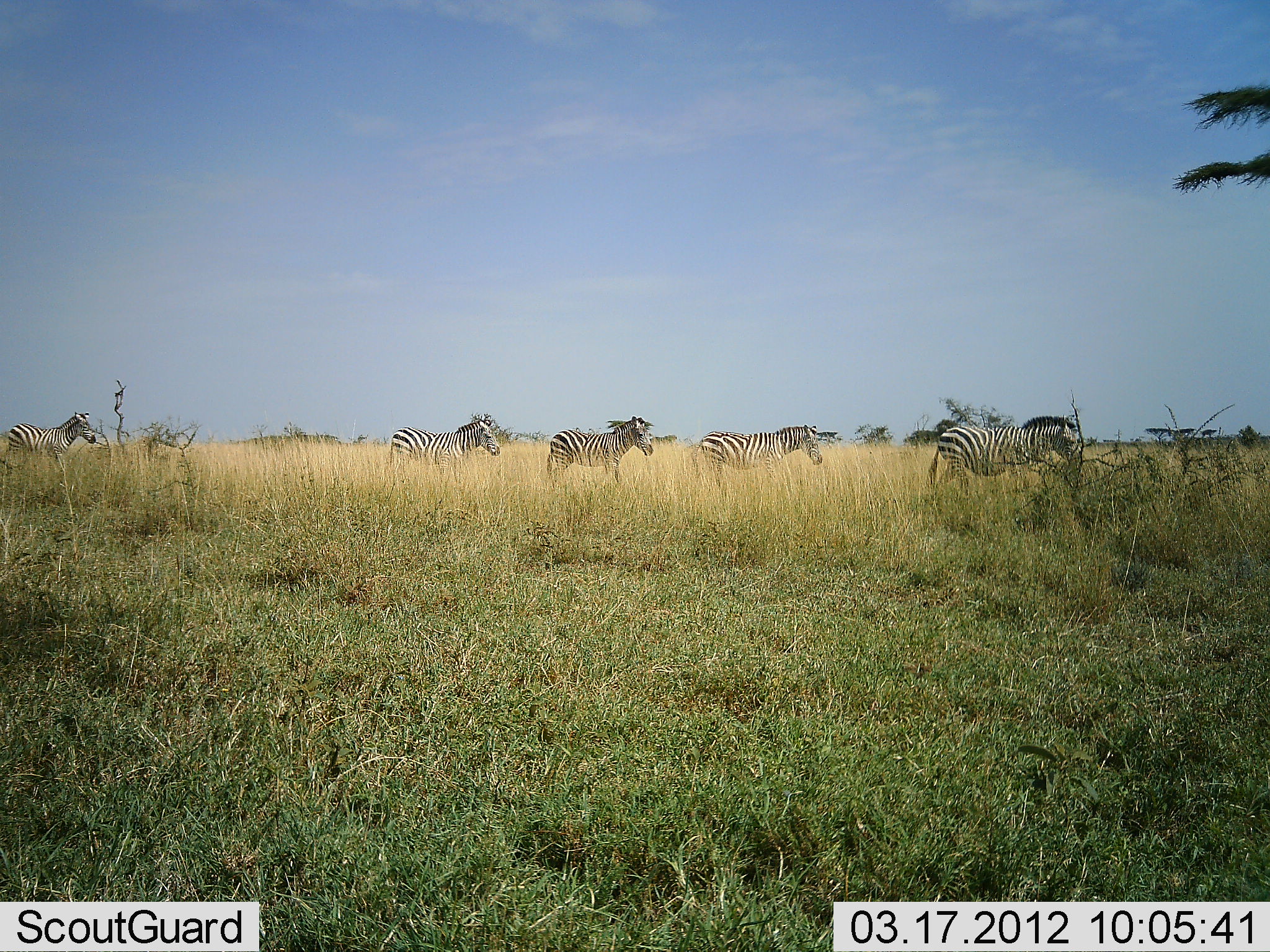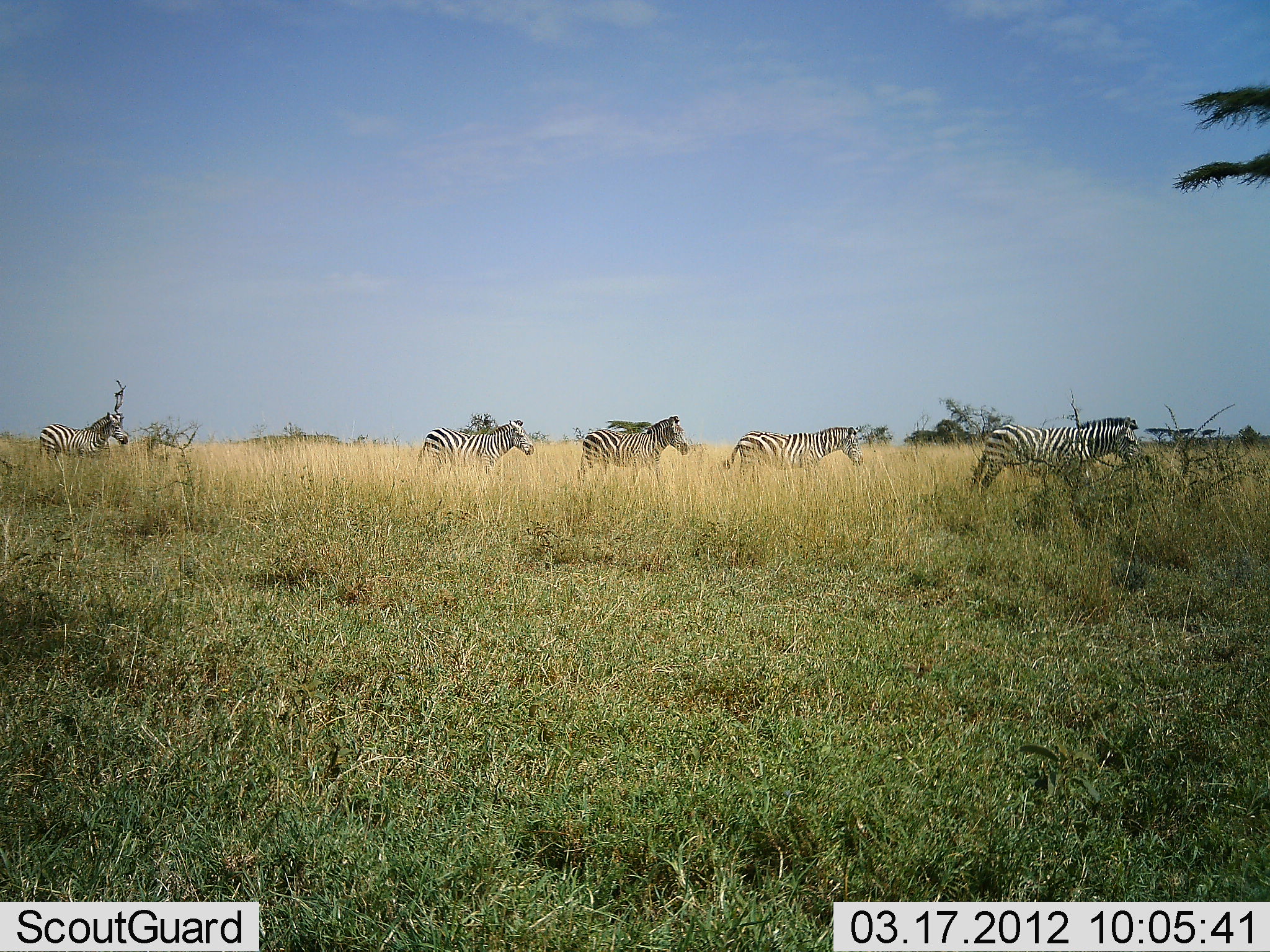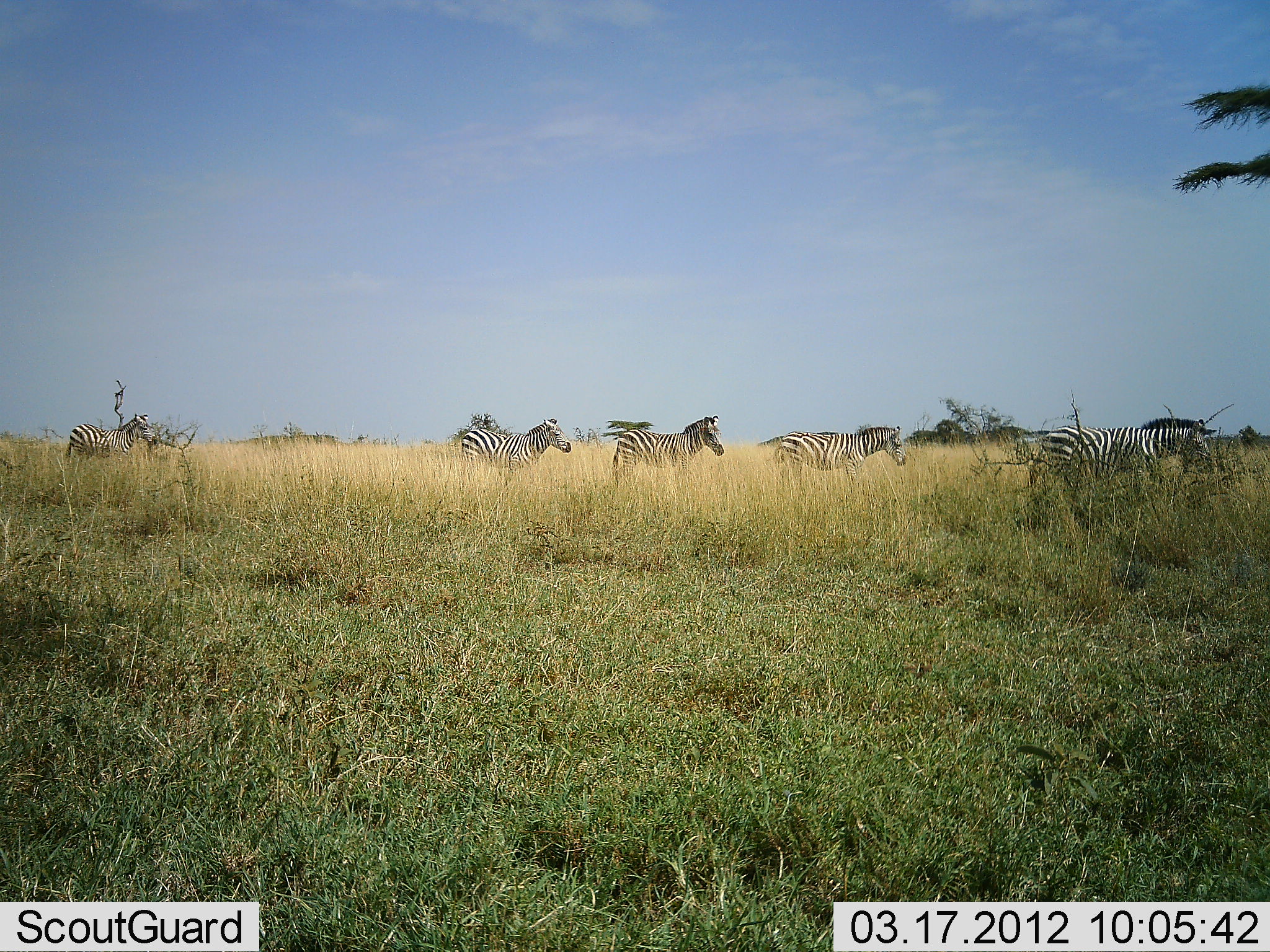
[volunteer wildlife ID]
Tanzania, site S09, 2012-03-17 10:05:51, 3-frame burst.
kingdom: Animalia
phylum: Chordata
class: Mammalia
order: Perissodactyla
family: Equidae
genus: Equus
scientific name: Equus quagga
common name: plains zebra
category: zebra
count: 5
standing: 0%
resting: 0%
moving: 100%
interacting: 0%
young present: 0%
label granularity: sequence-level